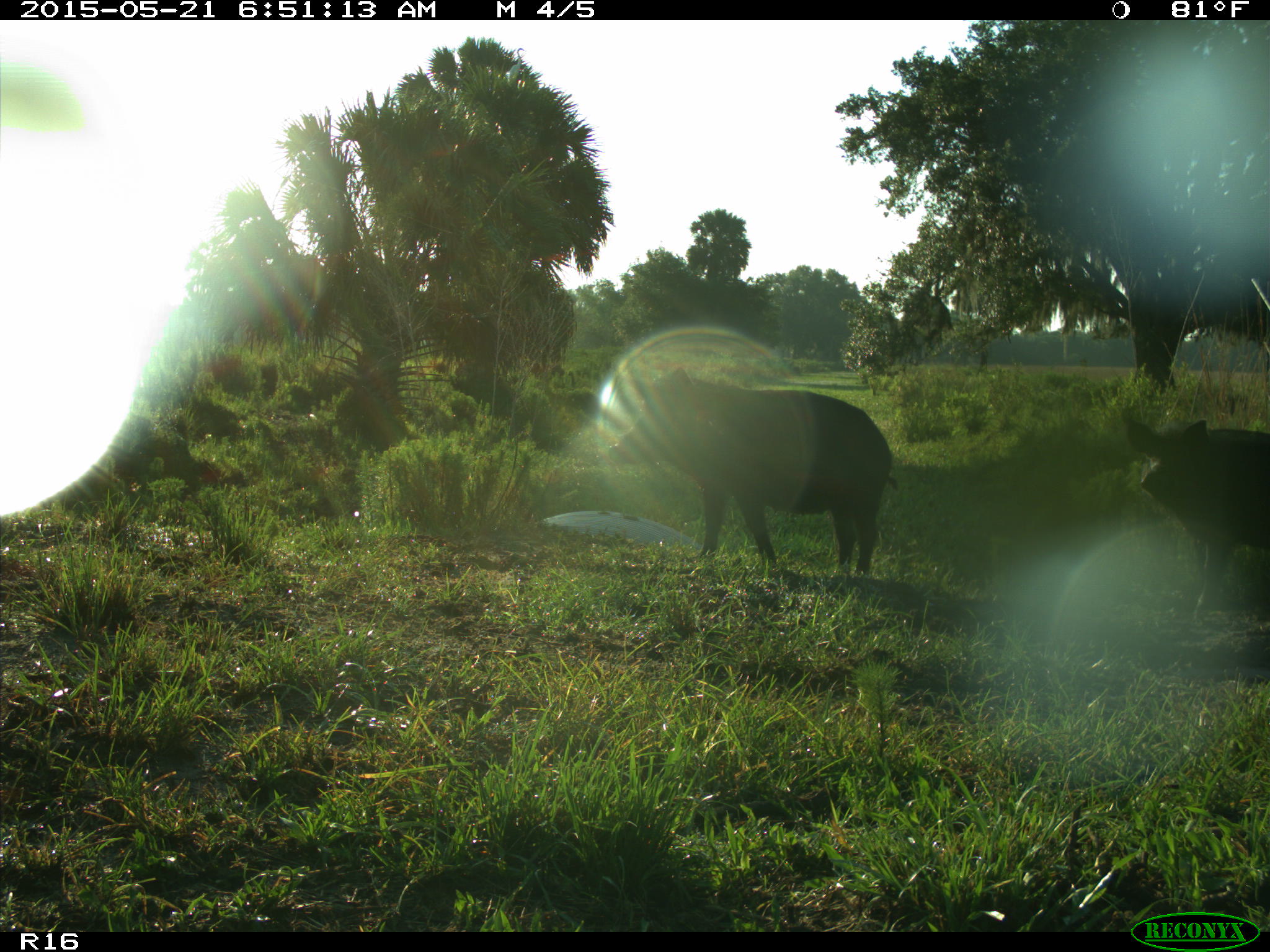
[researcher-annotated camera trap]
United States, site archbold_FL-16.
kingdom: Animalia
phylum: Chordata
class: Mammalia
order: Artiodactyla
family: Suidae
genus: Sus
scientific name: Sus scrofa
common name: wild boar